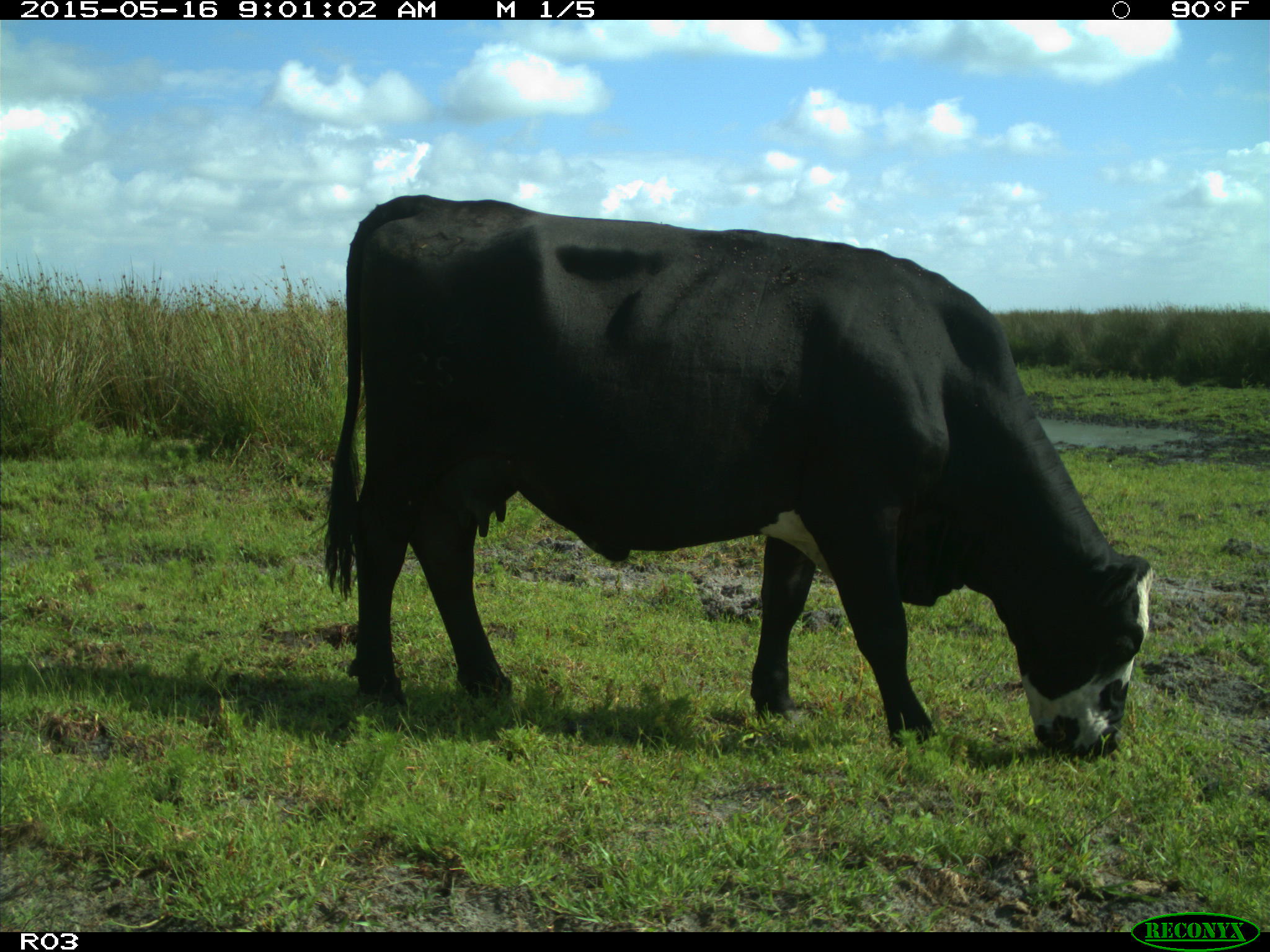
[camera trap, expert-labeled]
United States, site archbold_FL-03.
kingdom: Animalia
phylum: Chordata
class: Mammalia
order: Artiodactyla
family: Bovidae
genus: Bos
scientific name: Bos taurus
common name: domestic cow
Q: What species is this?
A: Bos taurus (domestic cow).